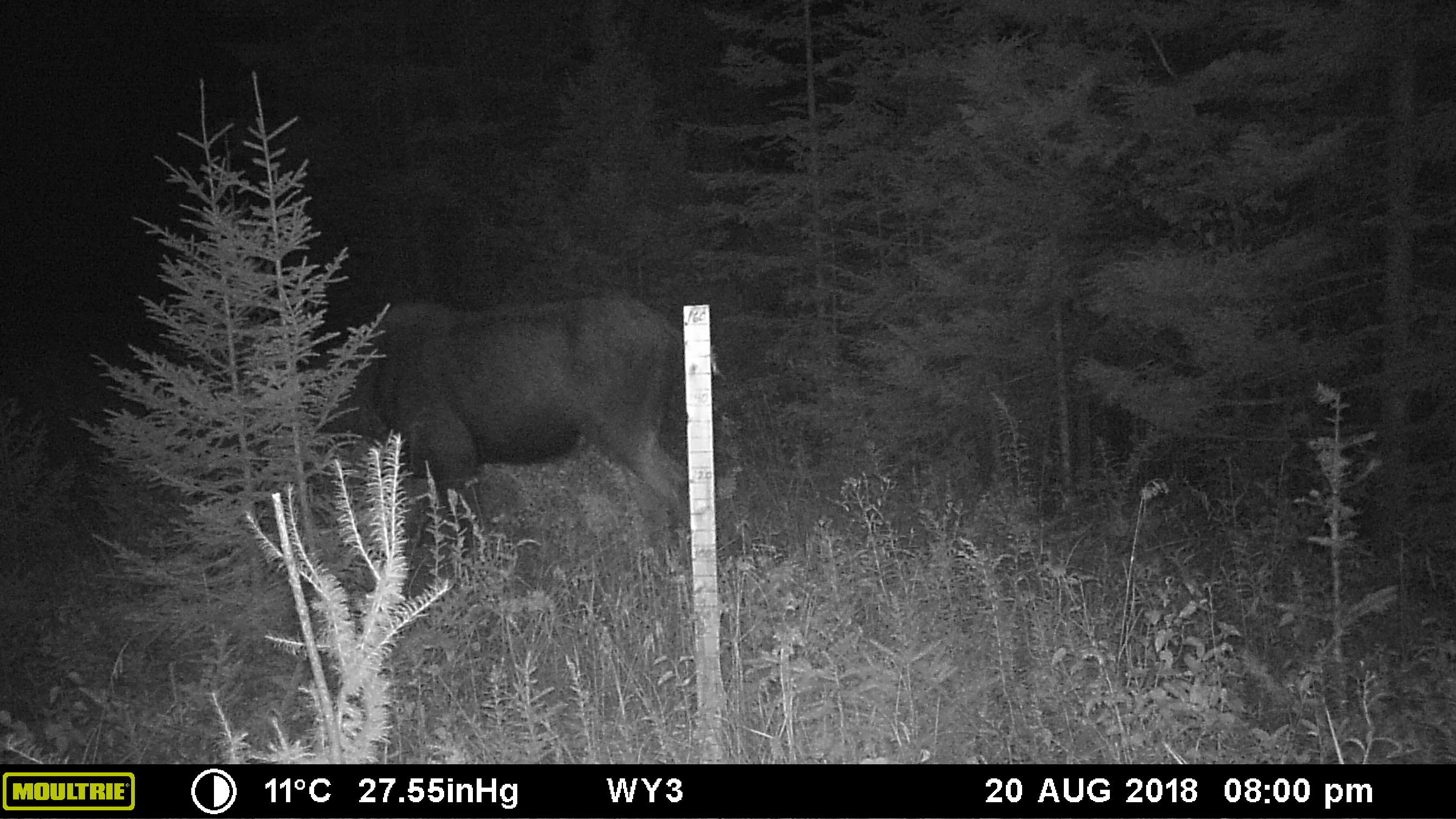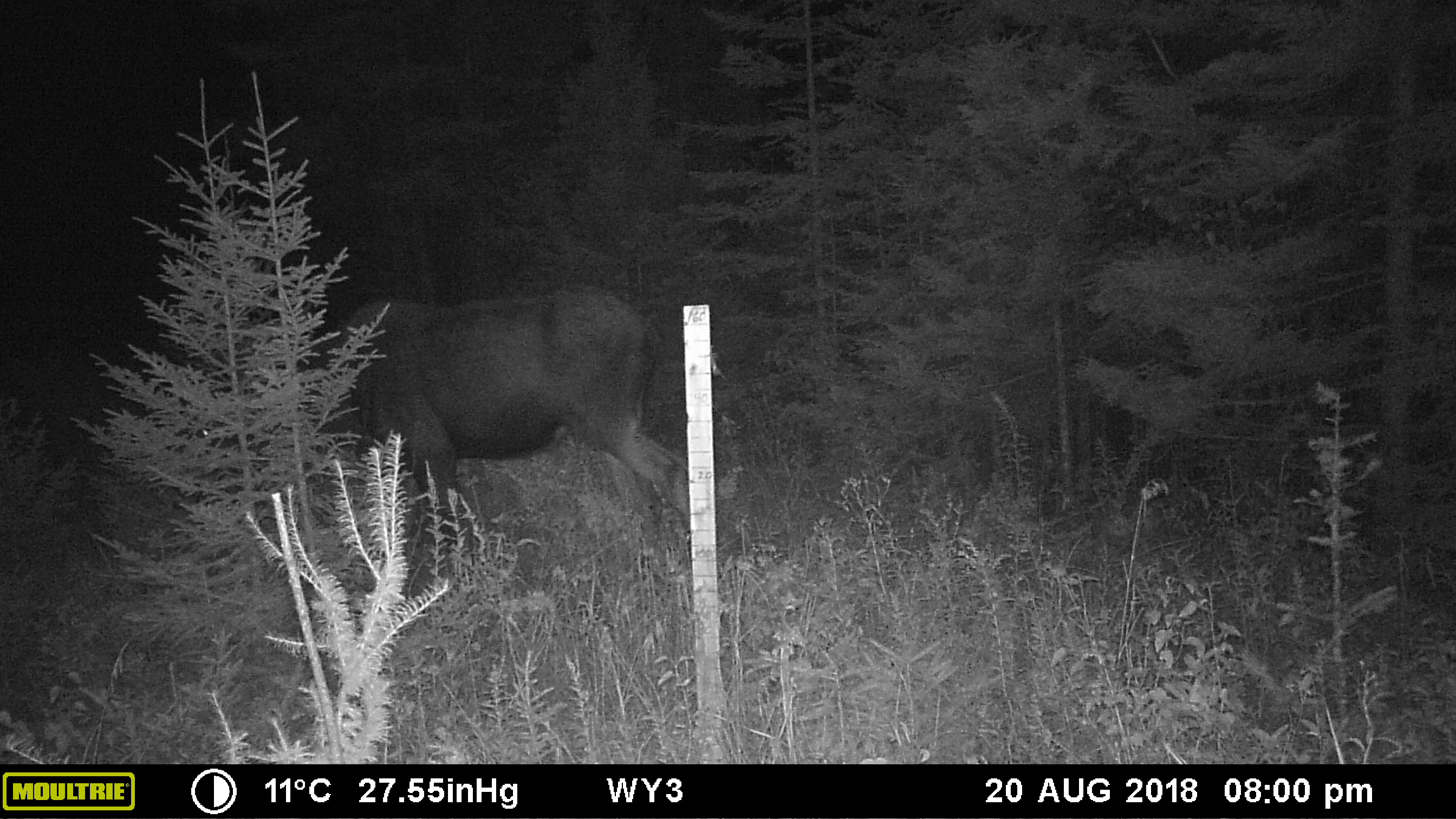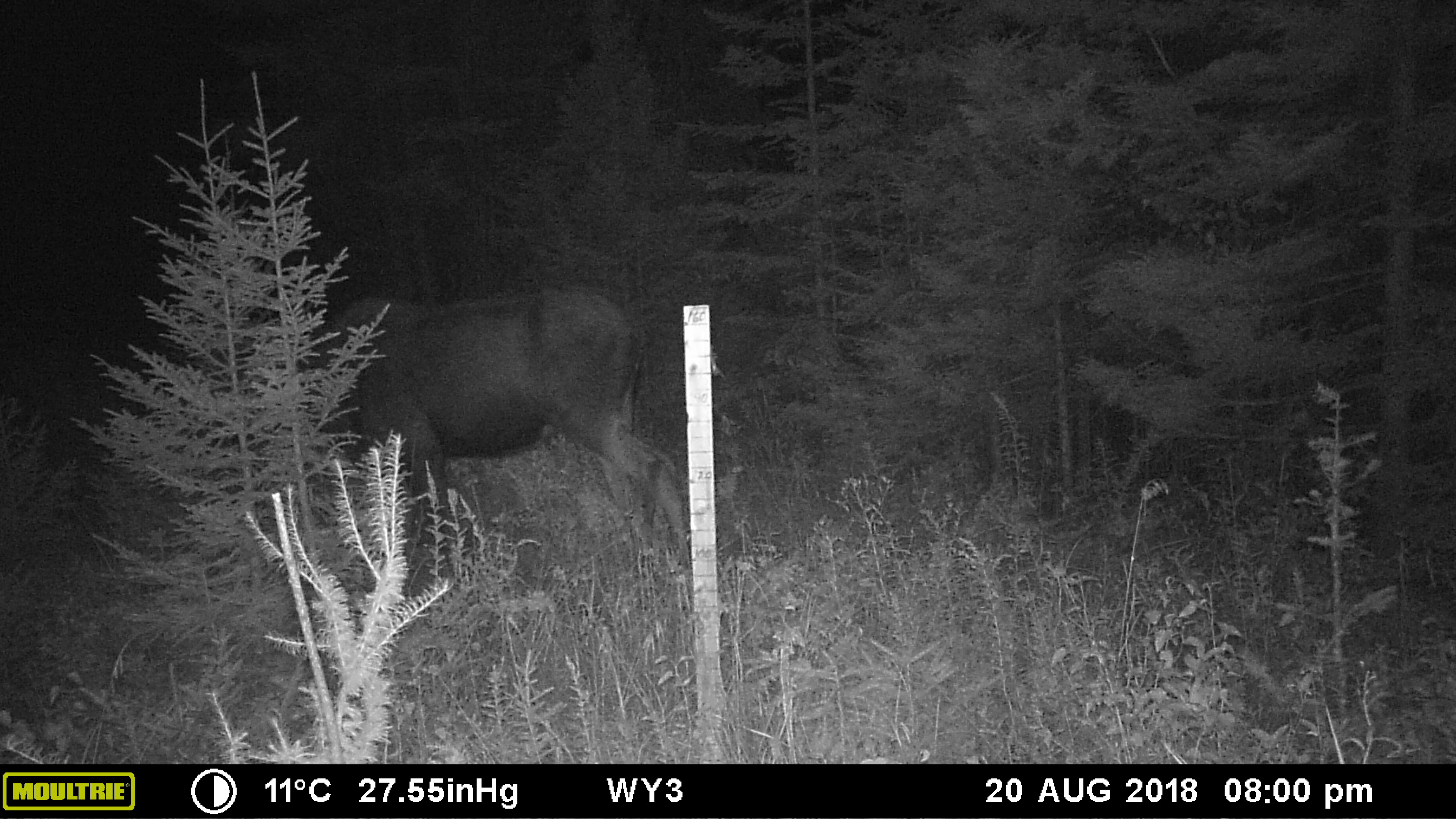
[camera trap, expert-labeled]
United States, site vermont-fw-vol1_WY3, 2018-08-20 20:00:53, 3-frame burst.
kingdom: Animalia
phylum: Chordata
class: Mammalia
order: Artiodactyla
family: Cervidae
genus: Alces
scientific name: Alces alces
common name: moose